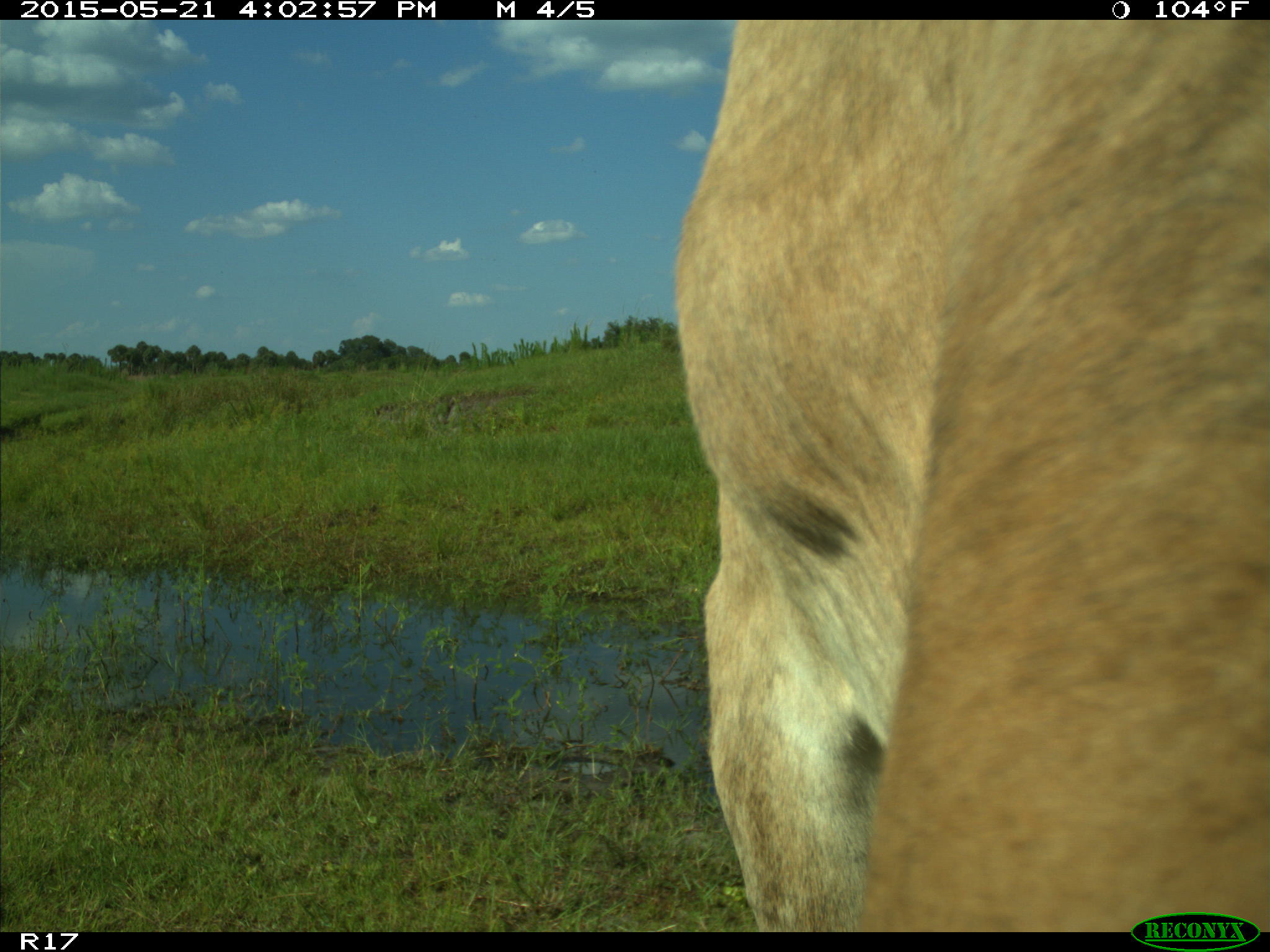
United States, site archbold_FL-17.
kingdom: Animalia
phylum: Chordata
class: Mammalia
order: Artiodactyla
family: Bovidae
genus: Bos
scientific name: Bos taurus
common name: domestic cow